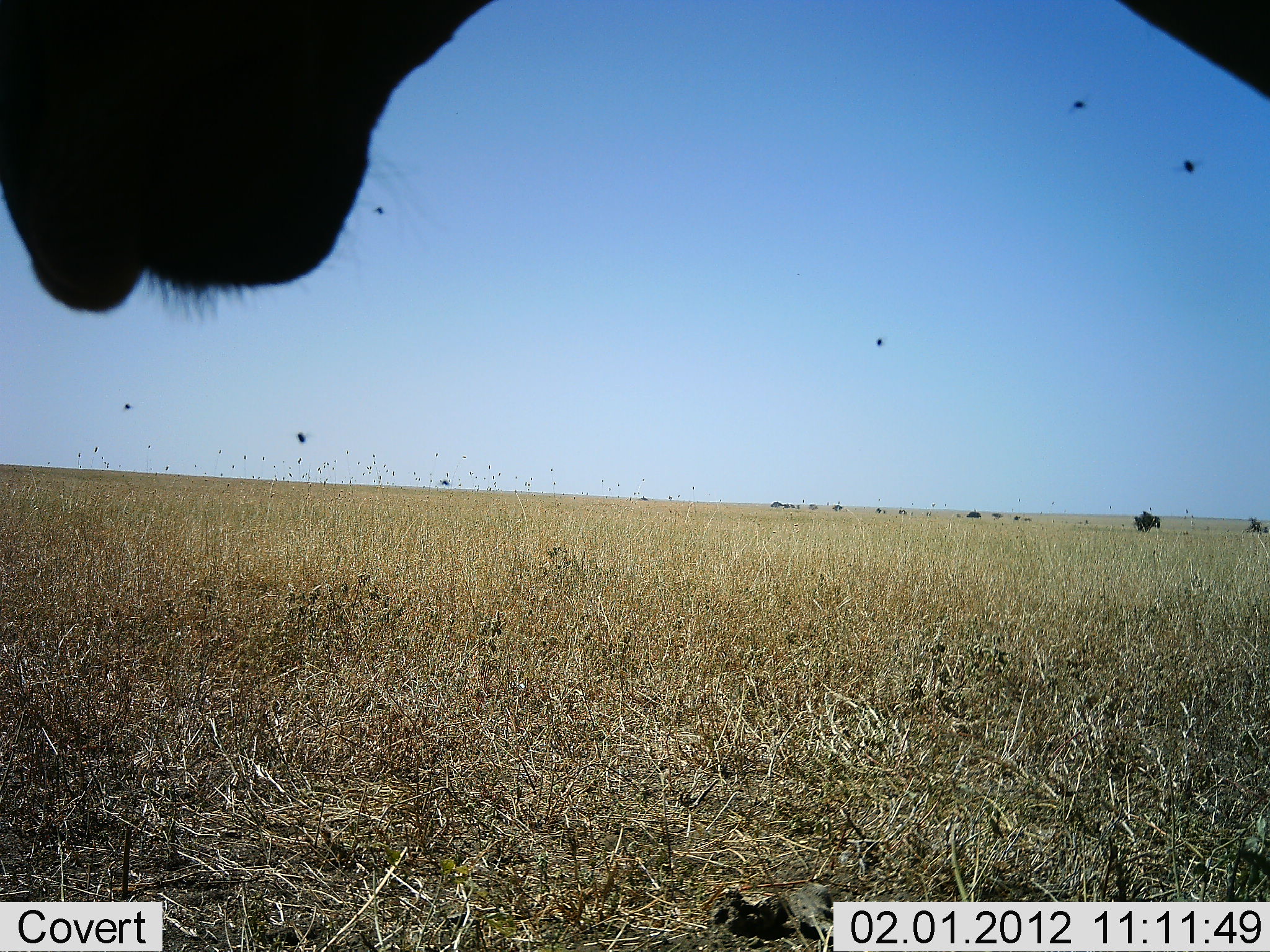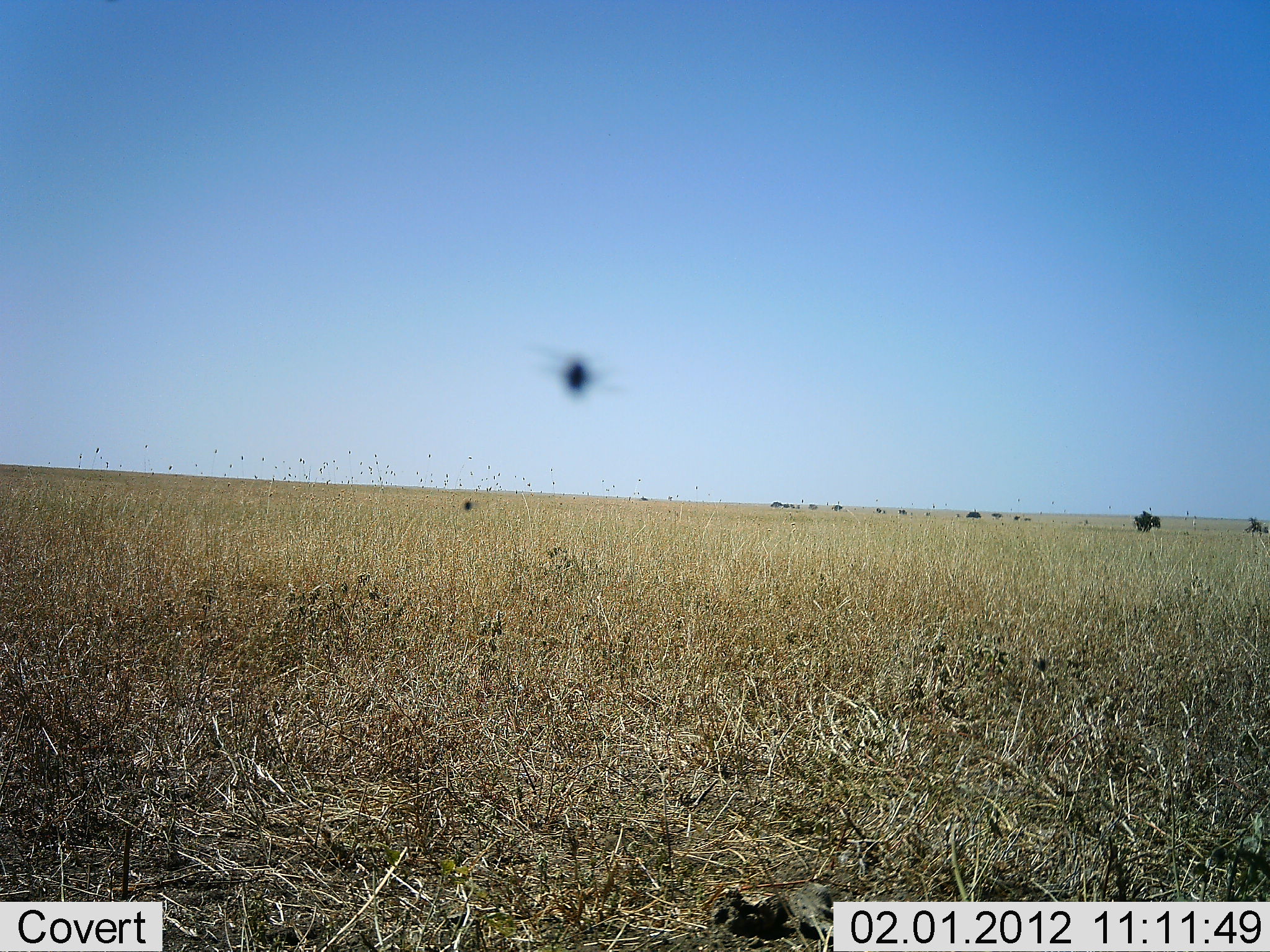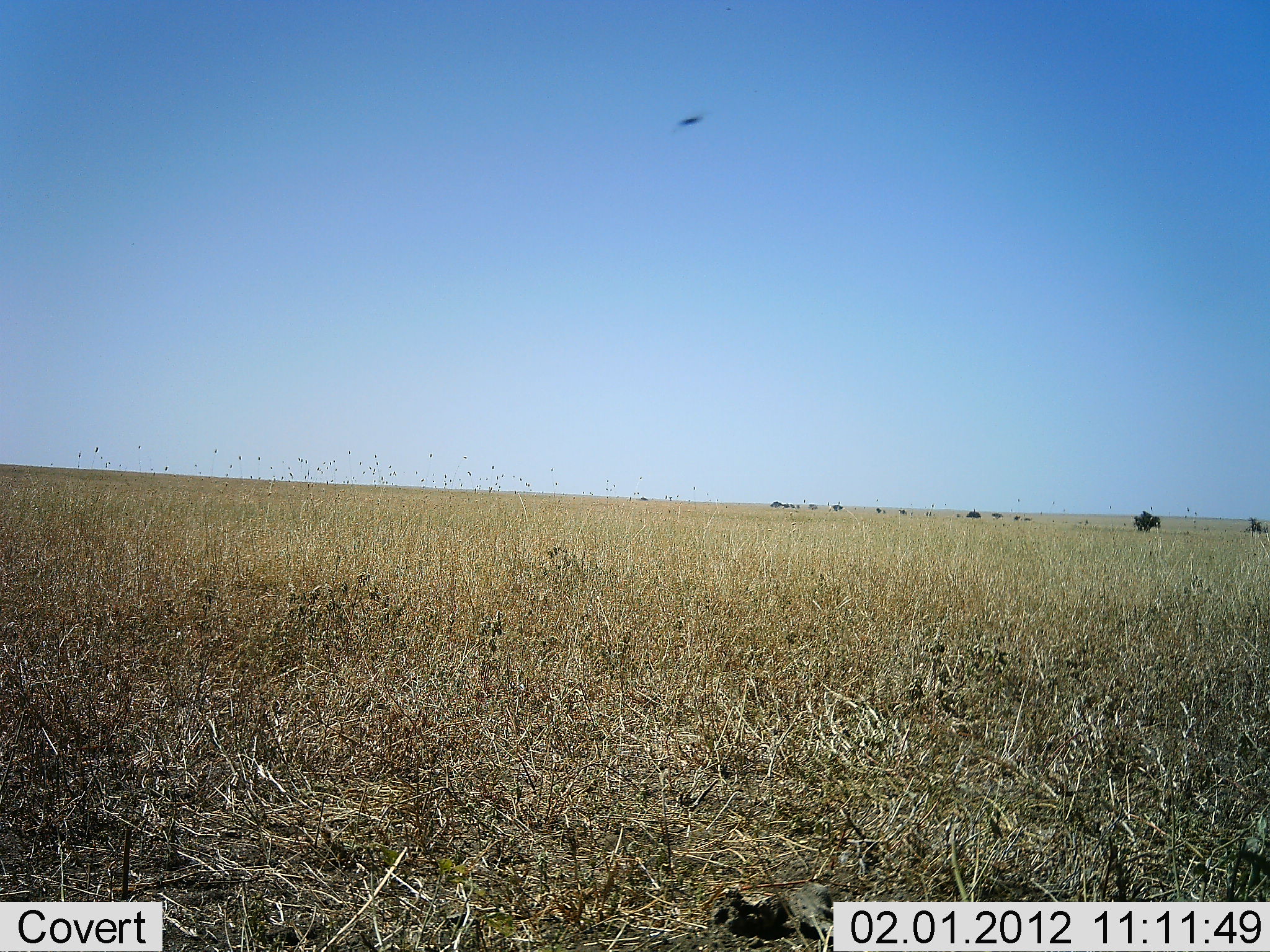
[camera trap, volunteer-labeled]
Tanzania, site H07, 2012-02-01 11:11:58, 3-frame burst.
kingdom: Animalia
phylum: Chordata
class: Mammalia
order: Artiodactyla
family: Bovidae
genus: Alcelaphus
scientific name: Alcelaphus buselaphus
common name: hartebeest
Hartebeest (Alcelaphus buselaphus), count 1. Behavior (volunteer vote fractions): standing 82%, resting 9%, moving 18%, interacting 0%. Young present (vote fraction): 0%. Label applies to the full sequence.